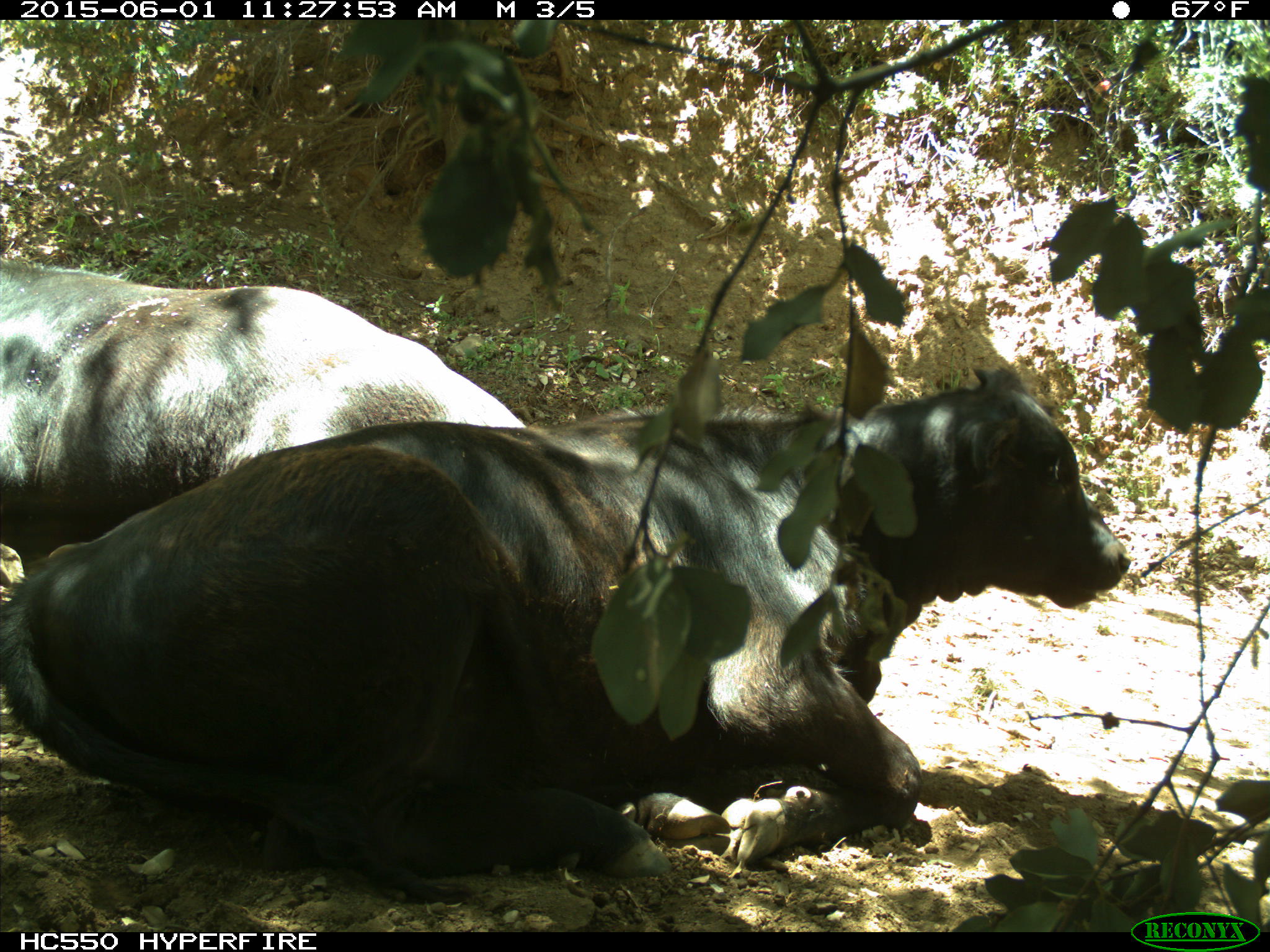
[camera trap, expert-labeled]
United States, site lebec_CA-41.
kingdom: Animalia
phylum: Chordata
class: Mammalia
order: Artiodactyla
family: Bovidae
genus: Bos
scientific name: Bos taurus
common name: domestic cow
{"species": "Bos taurus (domestic cow)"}